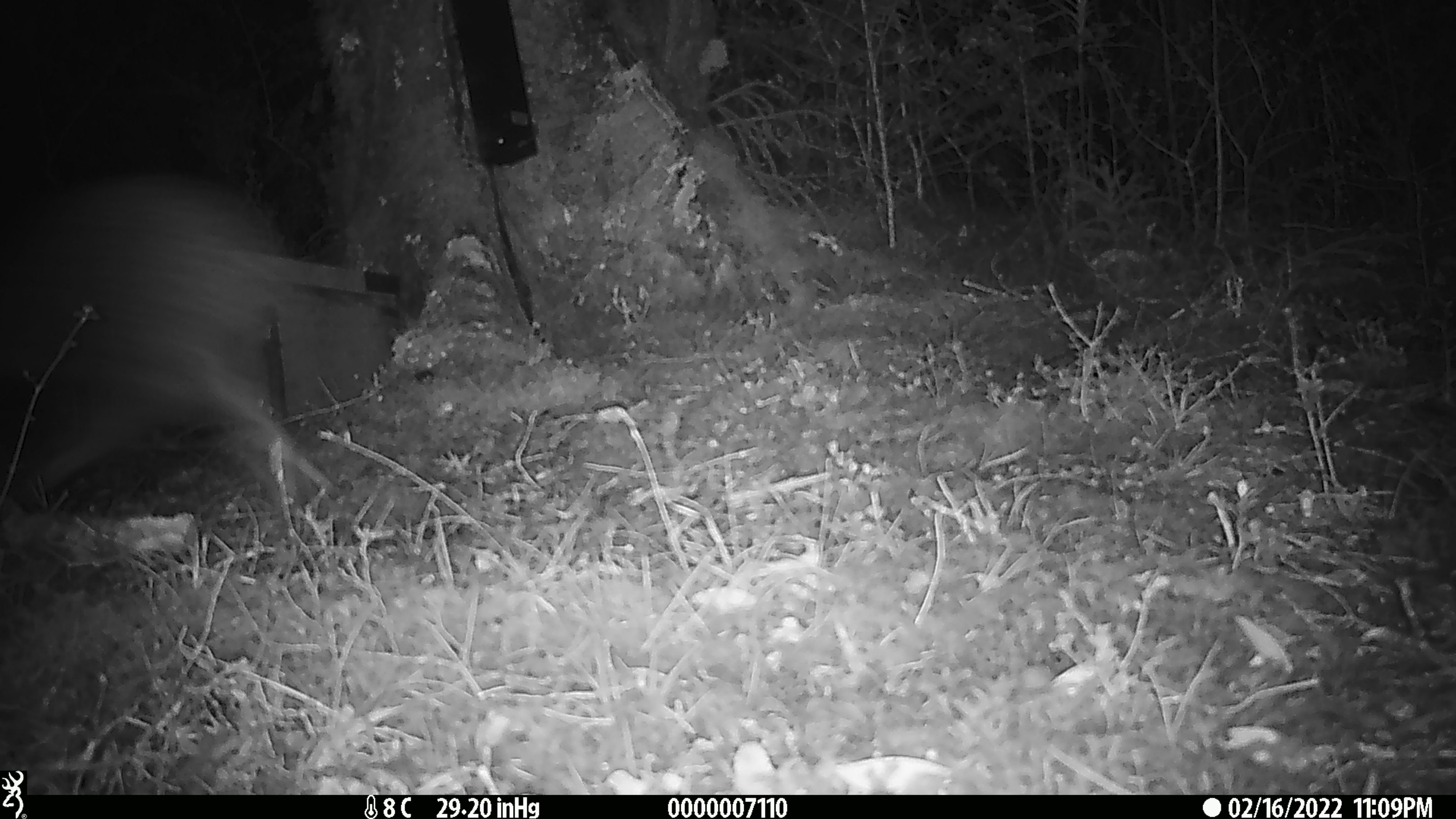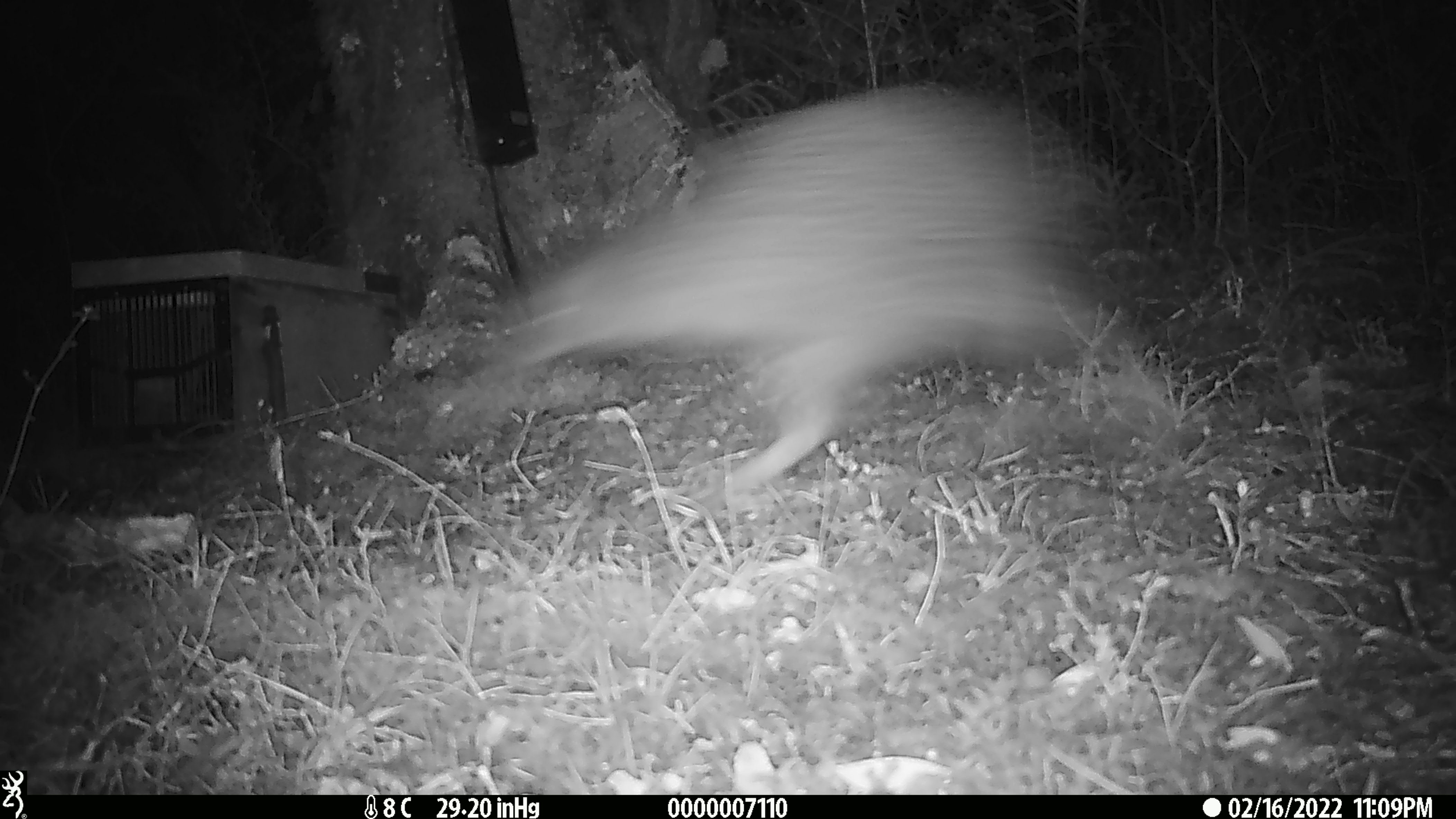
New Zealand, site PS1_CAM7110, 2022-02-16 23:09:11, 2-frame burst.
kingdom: Animalia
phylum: Chordata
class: Aves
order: Apterygiformes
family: Apterygidae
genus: Apteryx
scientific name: Apteryx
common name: kiwi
Kiwi (Apteryx).